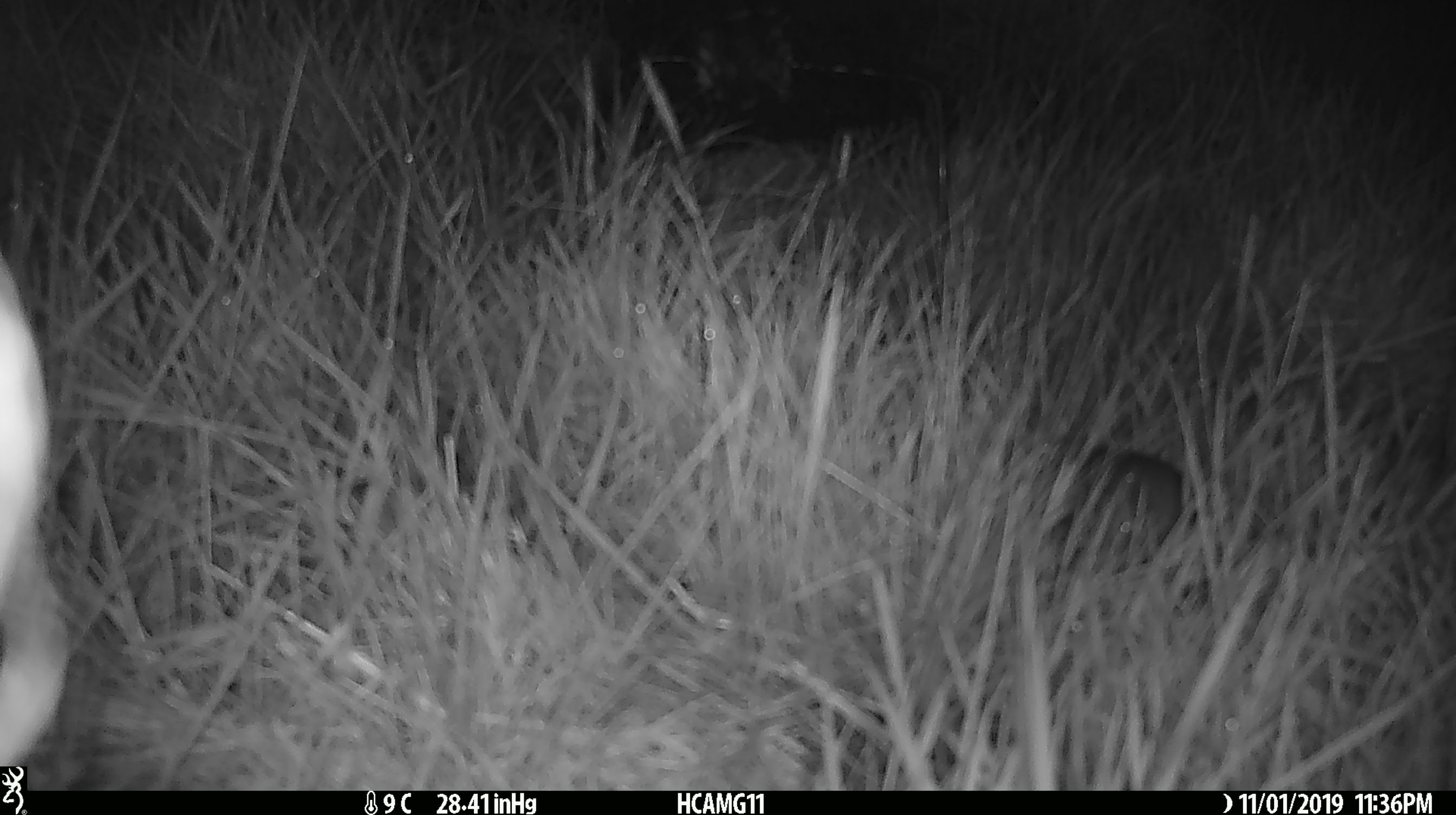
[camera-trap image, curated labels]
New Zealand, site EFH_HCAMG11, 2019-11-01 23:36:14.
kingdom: Animalia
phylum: Chordata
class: Mammalia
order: Rodentia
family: Muridae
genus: Mus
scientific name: Mus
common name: mouse